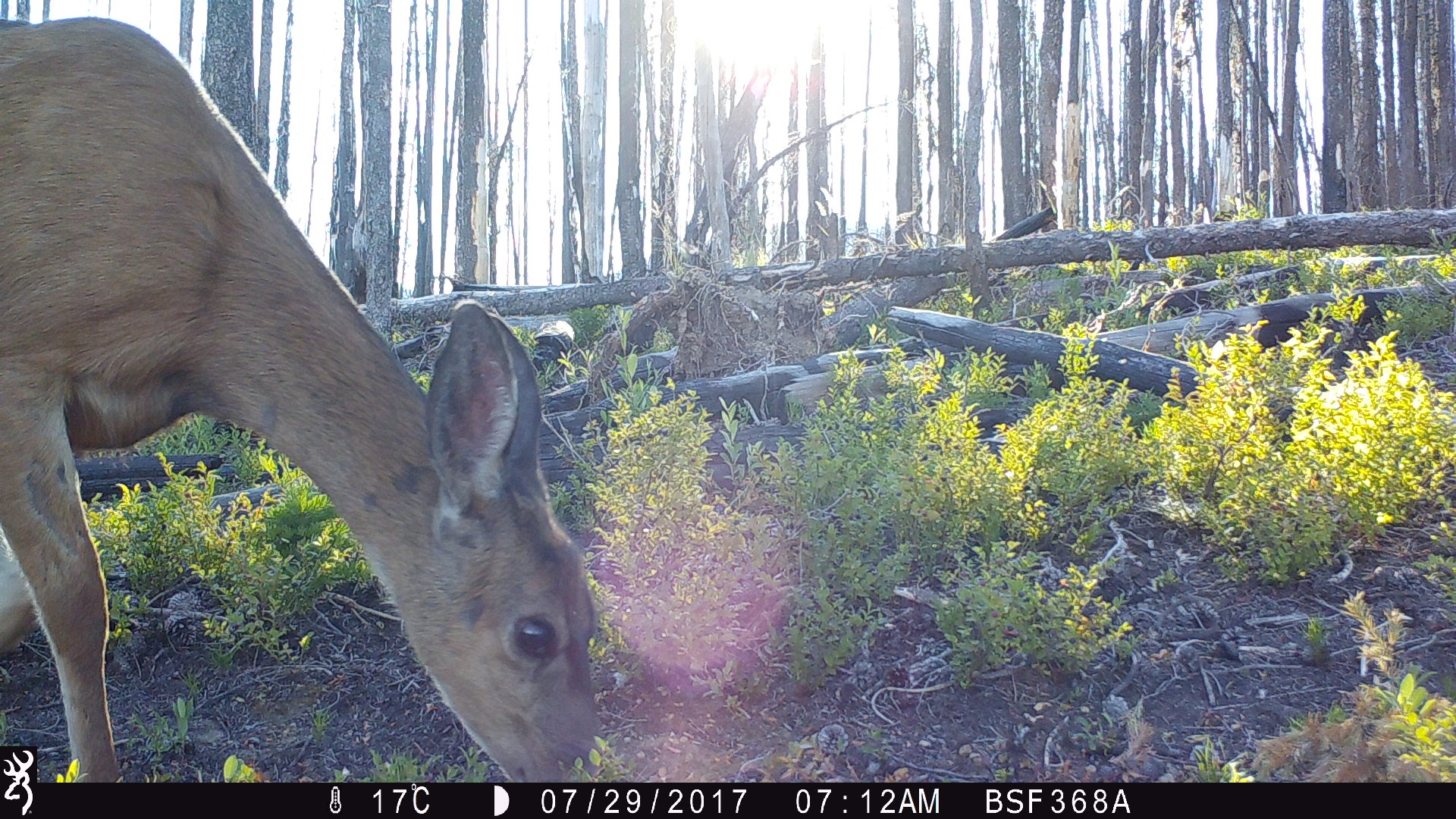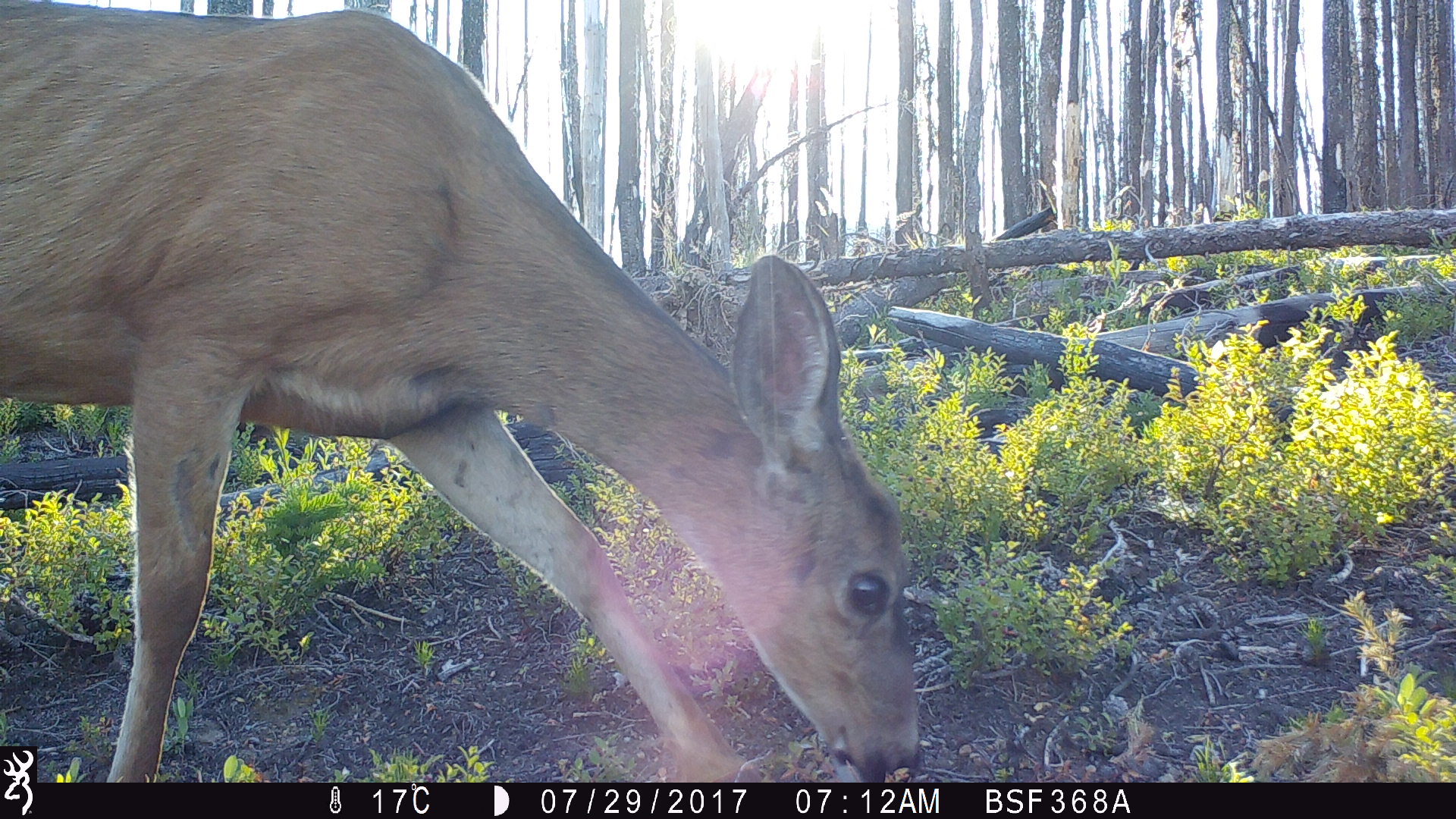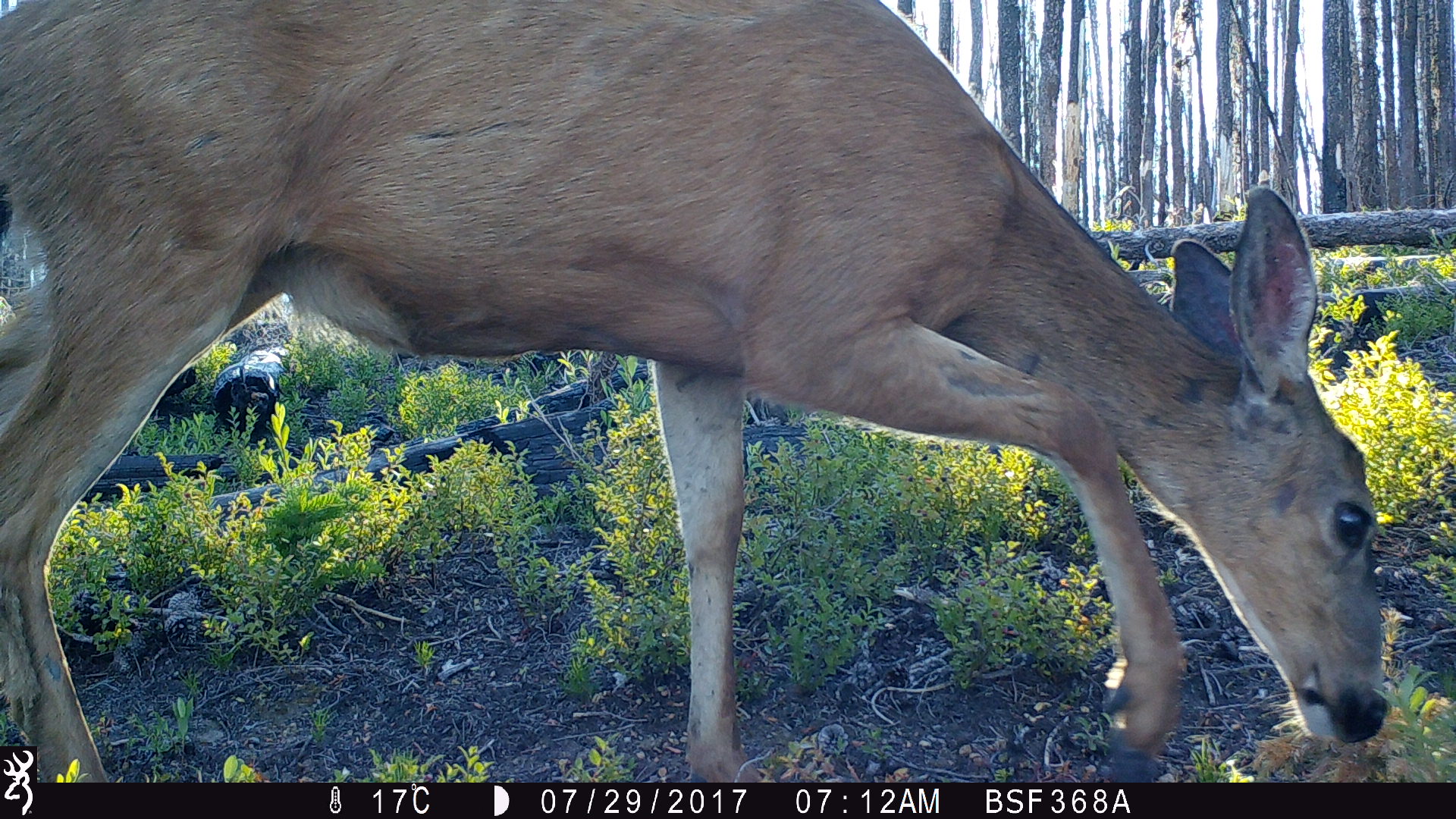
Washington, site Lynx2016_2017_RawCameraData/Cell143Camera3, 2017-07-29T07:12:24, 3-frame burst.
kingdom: Animalia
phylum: Chordata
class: Mammalia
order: Artiodactyla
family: Cervidae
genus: Odocoileus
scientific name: Odocoileus hemionus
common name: mule deer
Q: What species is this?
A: Odocoileus hemionus (mule deer).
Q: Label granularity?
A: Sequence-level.